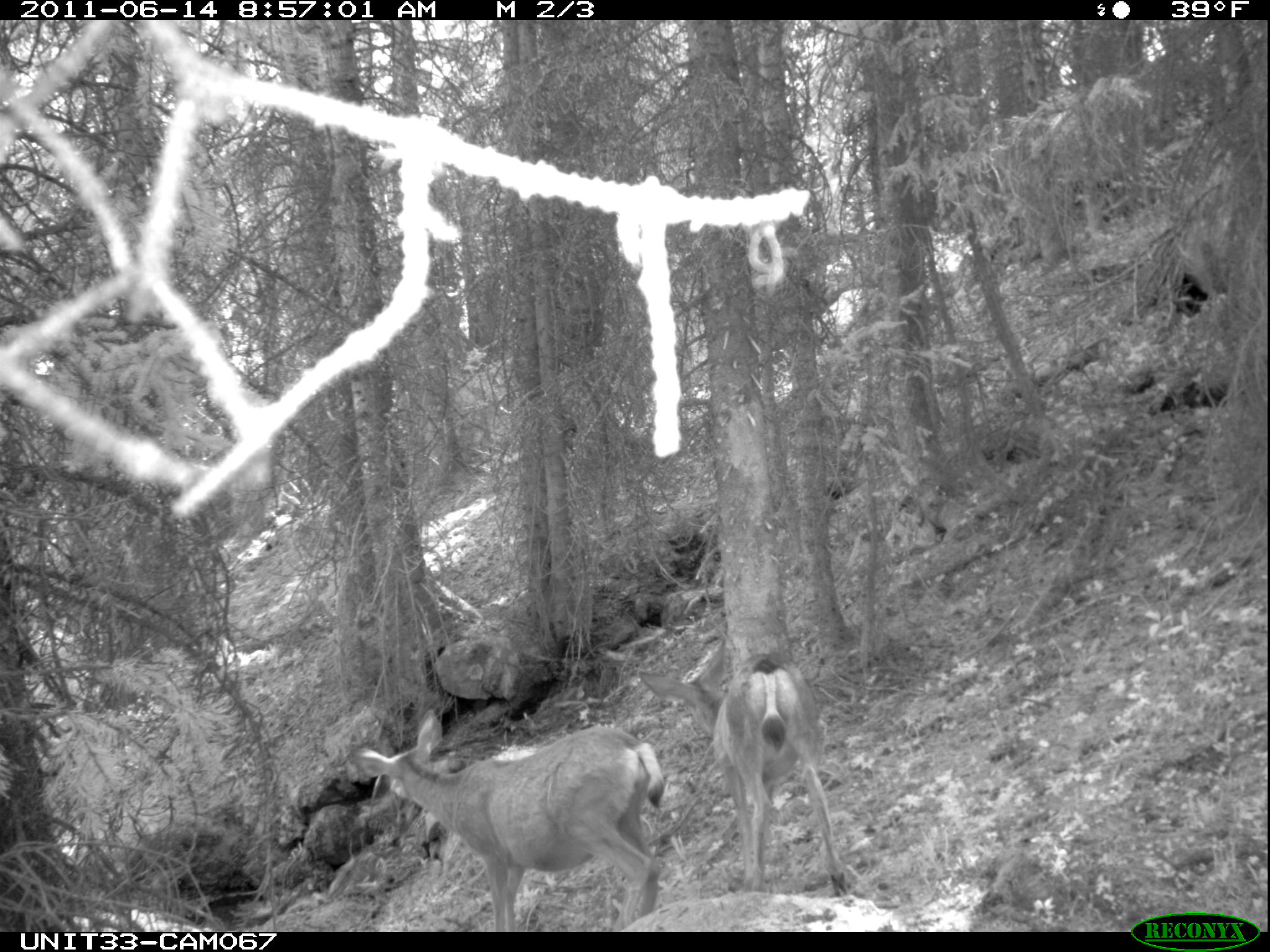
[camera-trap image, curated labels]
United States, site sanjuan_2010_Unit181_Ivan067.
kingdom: Animalia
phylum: Chordata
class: Mammalia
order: Artiodactyla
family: Cervidae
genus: Odocoileus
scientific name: Odocoileus hemionus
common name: mule deer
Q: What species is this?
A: Odocoileus hemionus (mule deer).